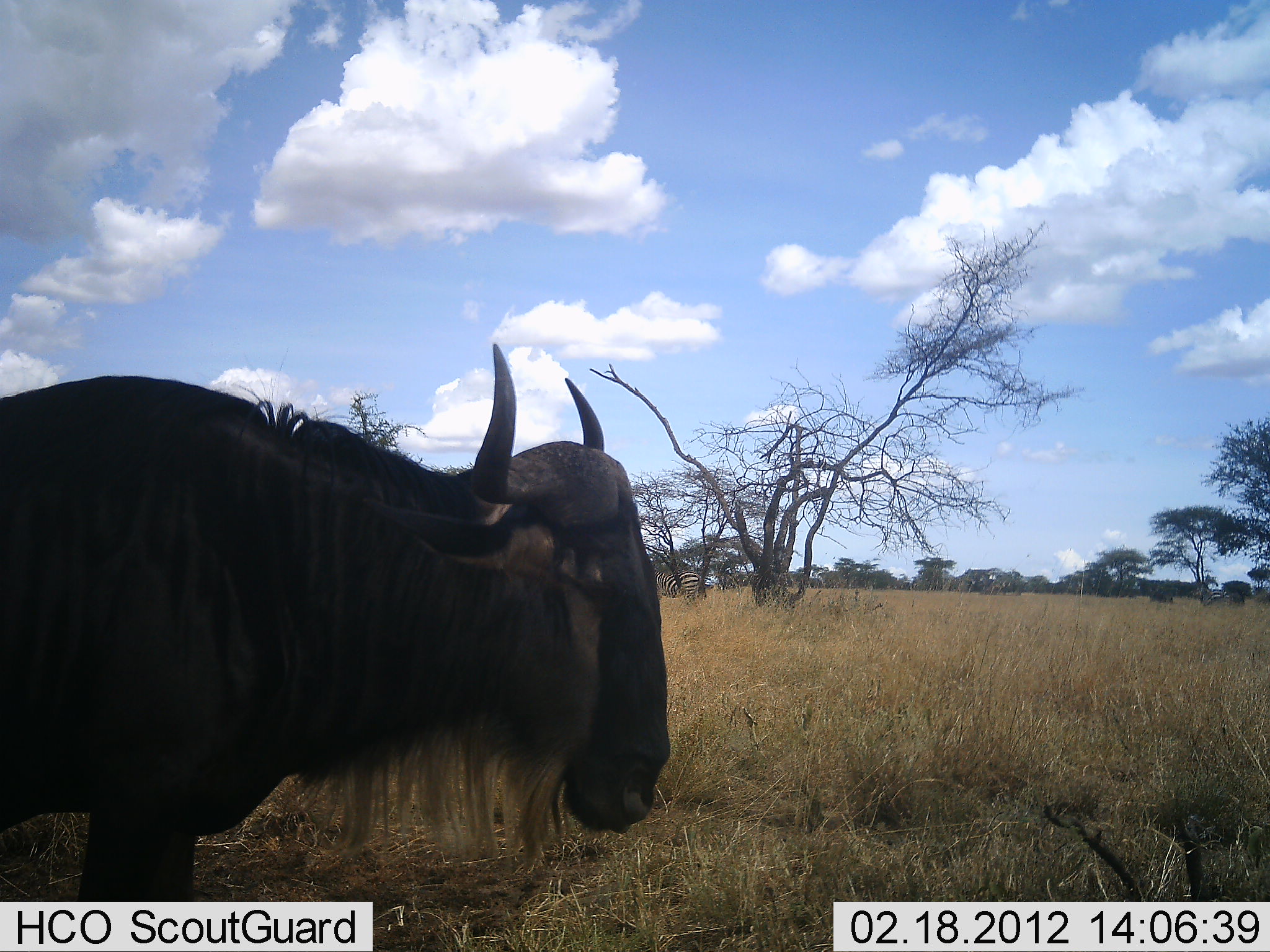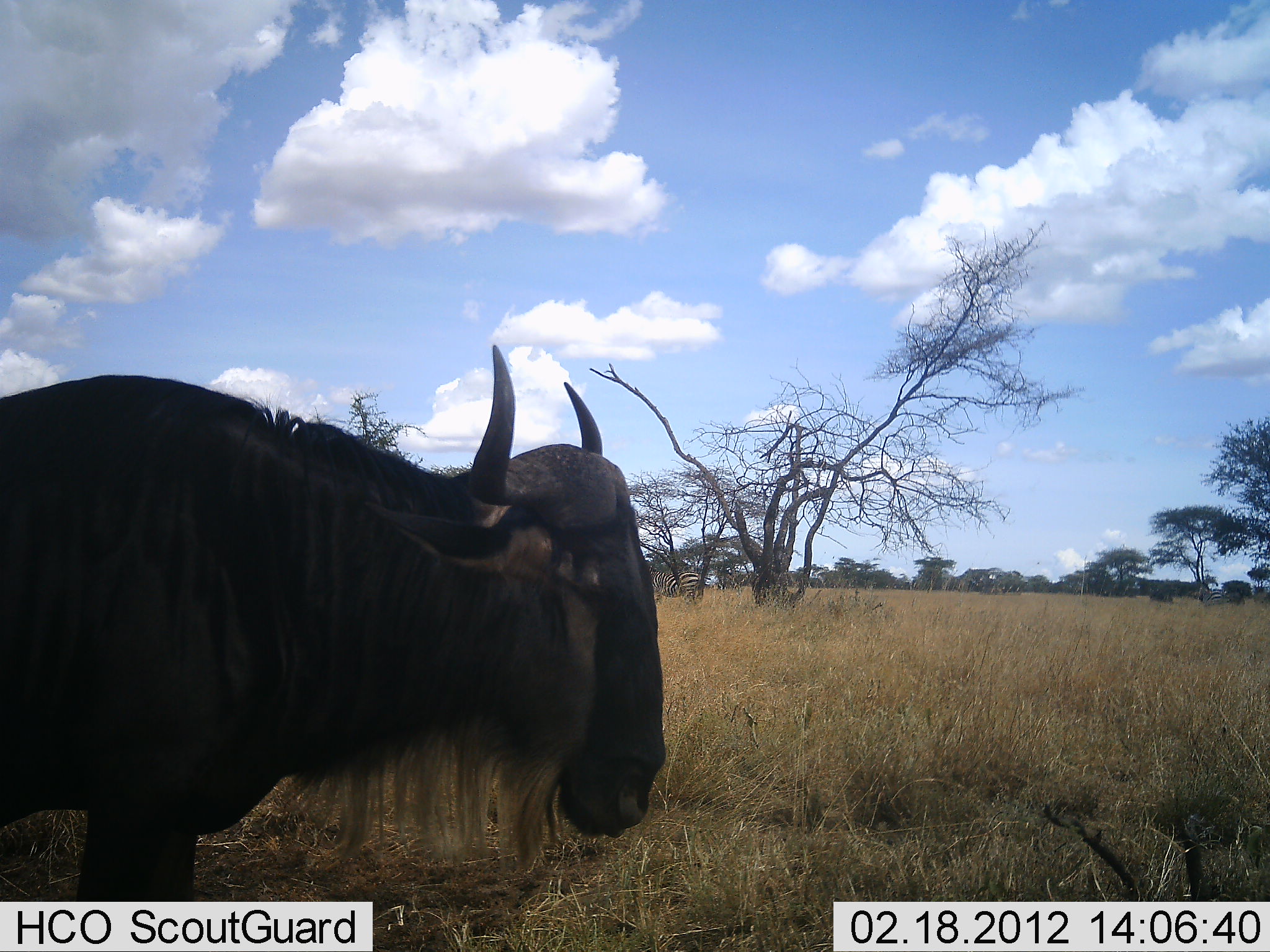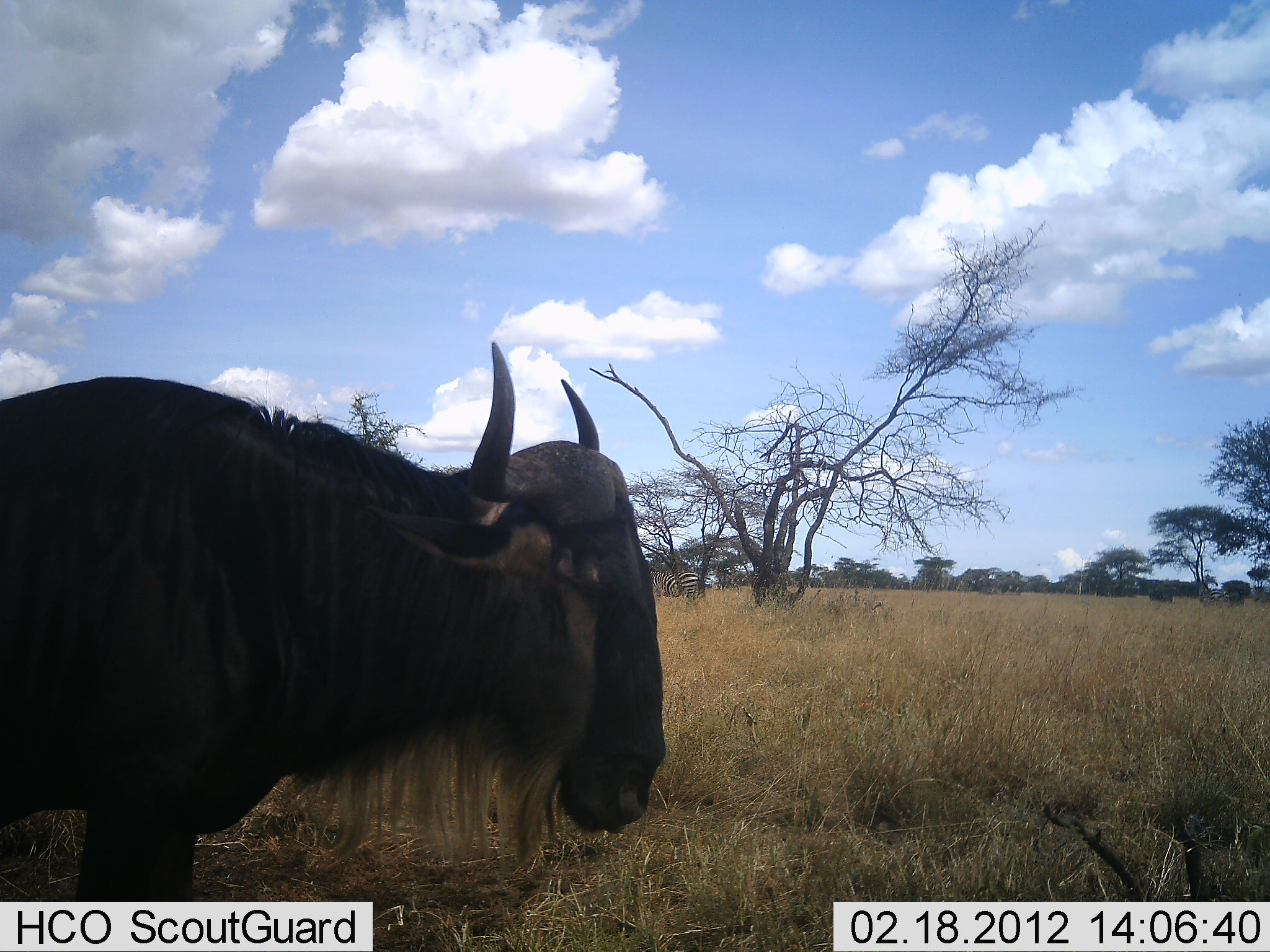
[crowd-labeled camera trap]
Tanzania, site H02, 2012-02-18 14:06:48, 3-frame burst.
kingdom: Animalia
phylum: Chordata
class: Mammalia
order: Artiodactyla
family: Bovidae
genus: Connochaetes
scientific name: Connochaetes taurinus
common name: blue wildebeest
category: wildebeest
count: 1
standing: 100%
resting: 6%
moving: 0%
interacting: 0%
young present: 0%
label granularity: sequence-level